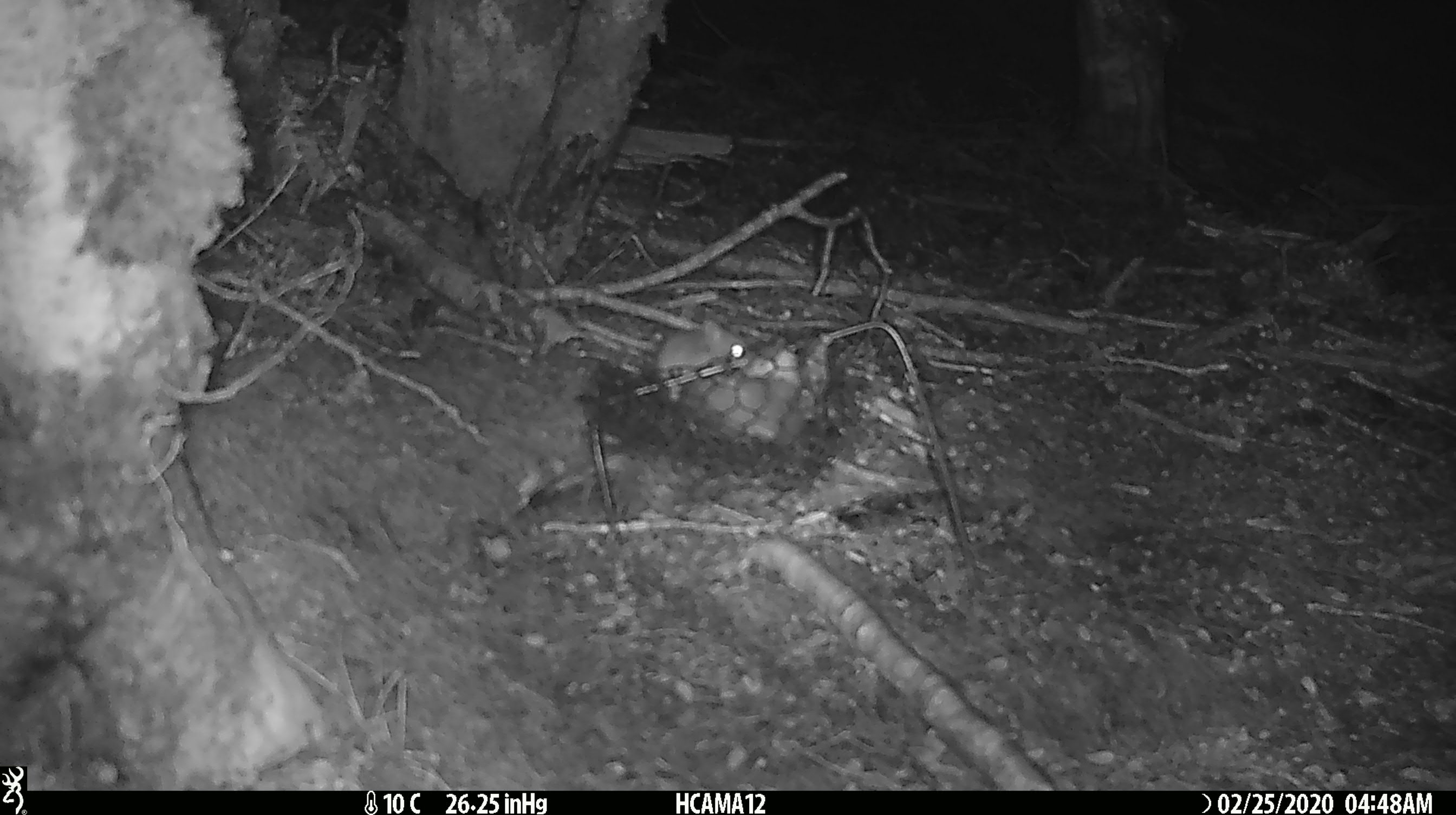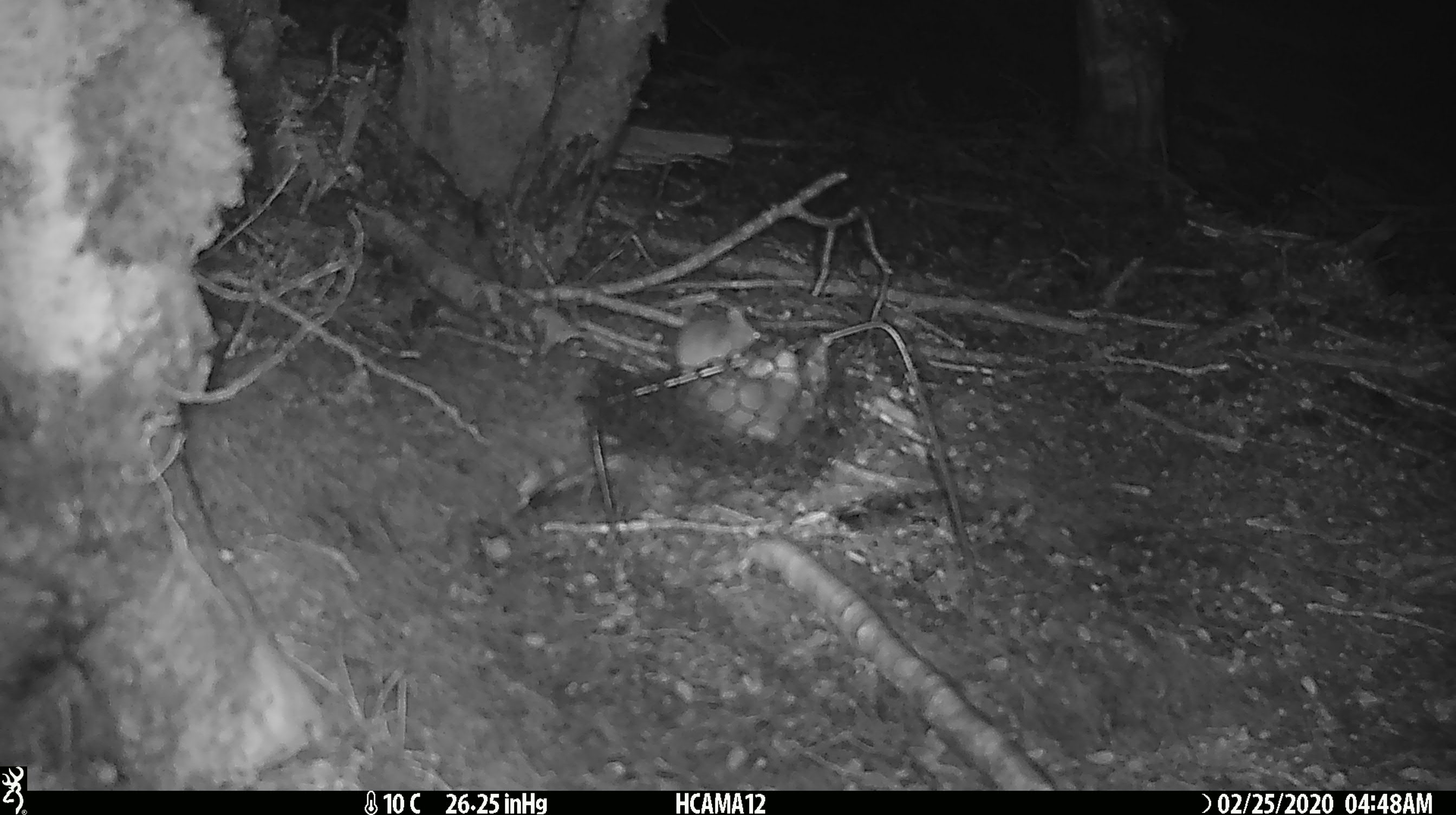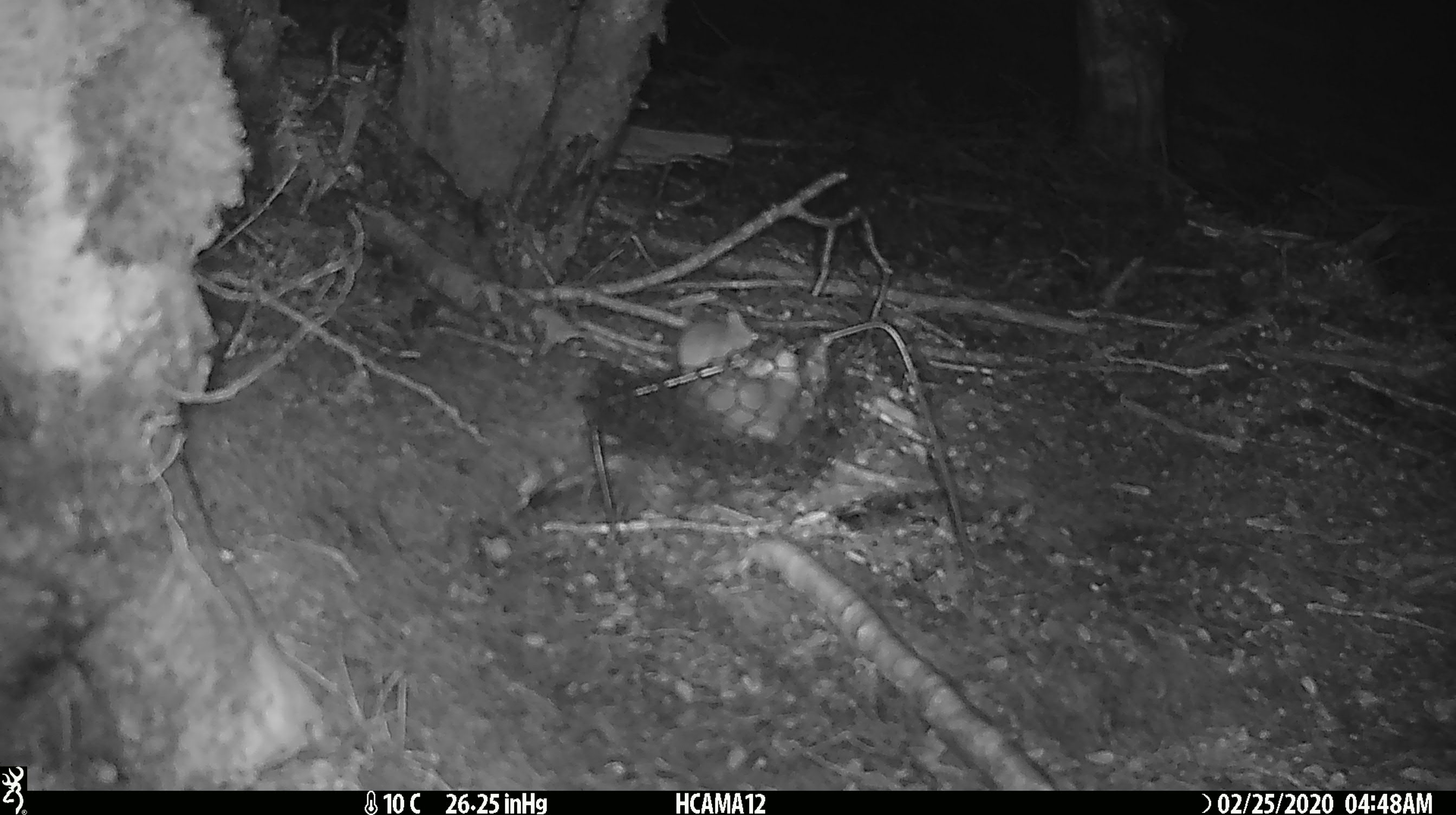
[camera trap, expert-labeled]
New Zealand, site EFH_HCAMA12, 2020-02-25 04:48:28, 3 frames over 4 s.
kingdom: Animalia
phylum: Chordata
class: Mammalia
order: Rodentia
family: Muridae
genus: Mus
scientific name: Mus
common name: mouse